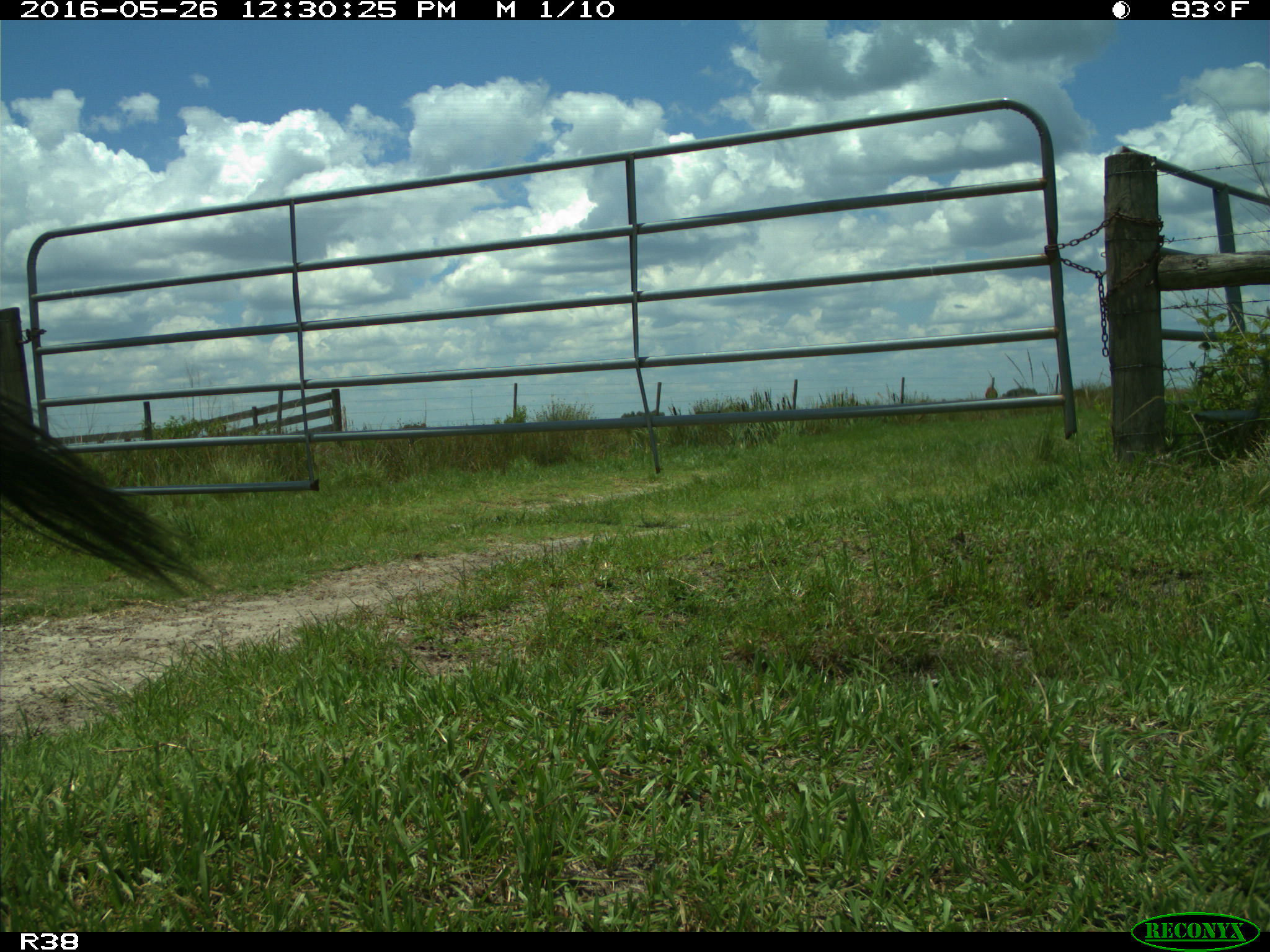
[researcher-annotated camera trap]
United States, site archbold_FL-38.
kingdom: Animalia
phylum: Chordata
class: Mammalia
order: Artiodactyla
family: Bovidae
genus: Bos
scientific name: Bos taurus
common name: domestic cow